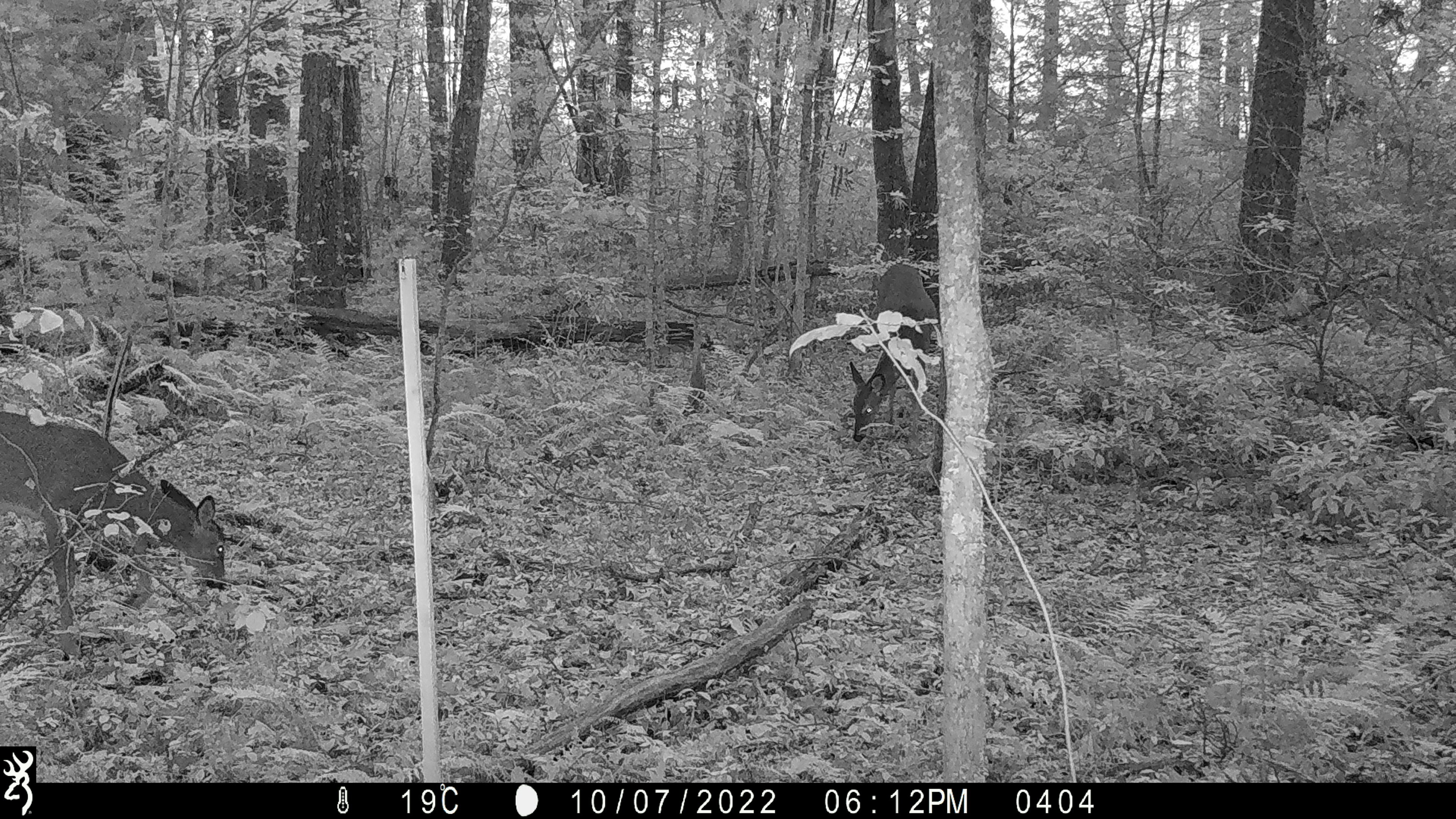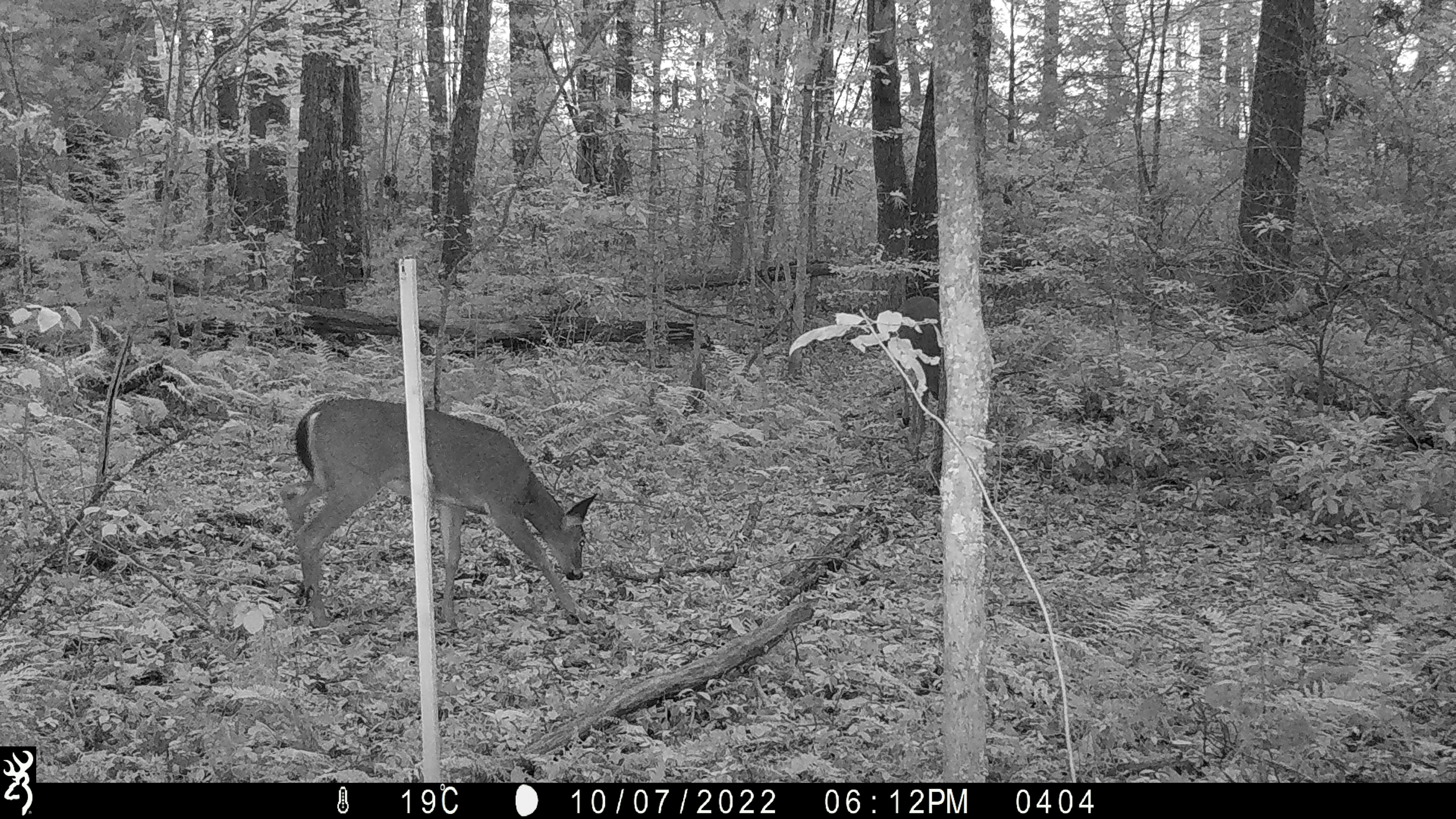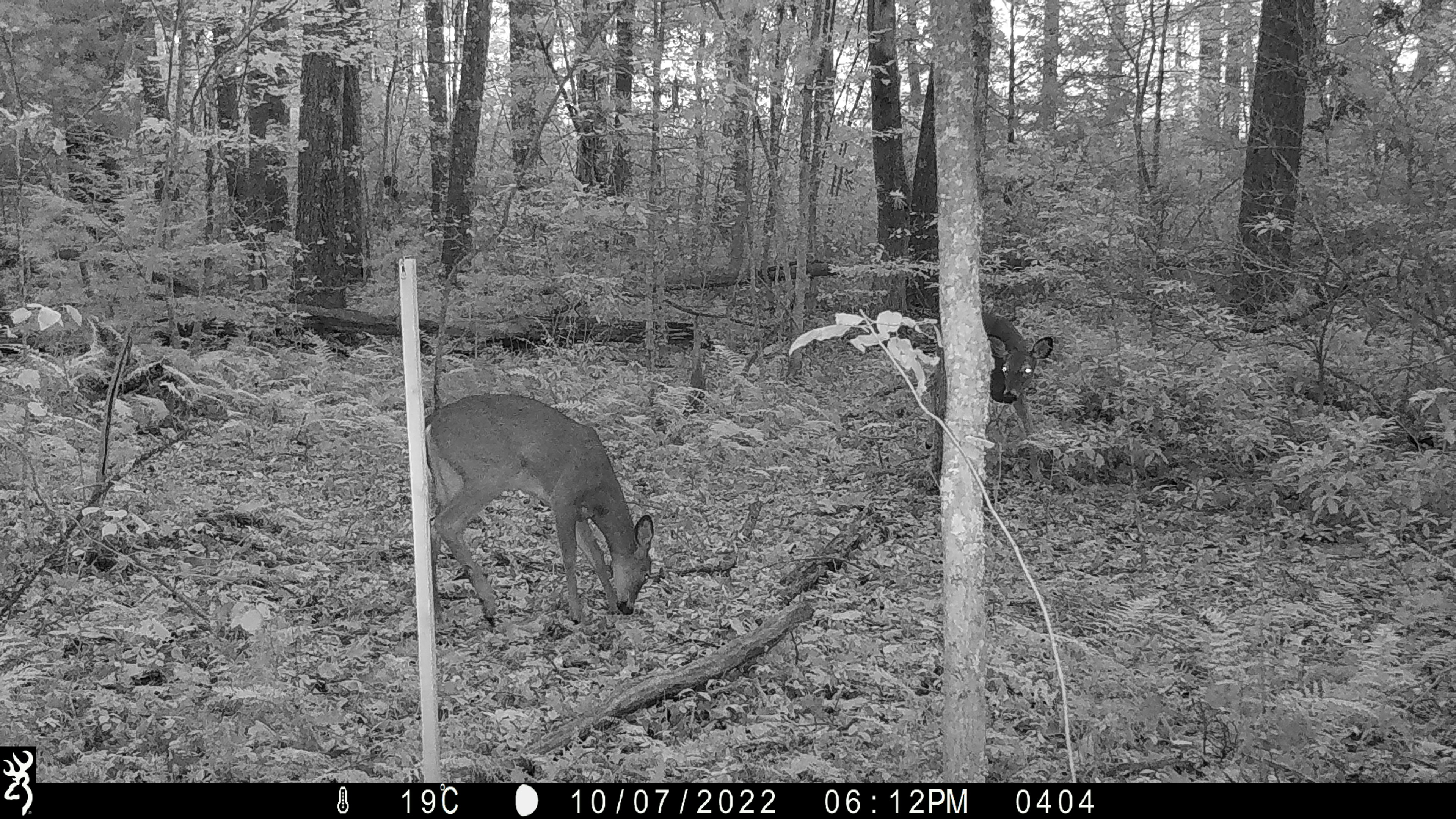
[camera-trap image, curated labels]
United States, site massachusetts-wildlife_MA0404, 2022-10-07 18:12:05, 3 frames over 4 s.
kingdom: Animalia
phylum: Chordata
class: Mammalia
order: Artiodactyla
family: Cervidae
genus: Odocoileus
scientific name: Odocoileus virginianus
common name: white-tailed deer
White-tailed deer (Odocoileus virginianus).